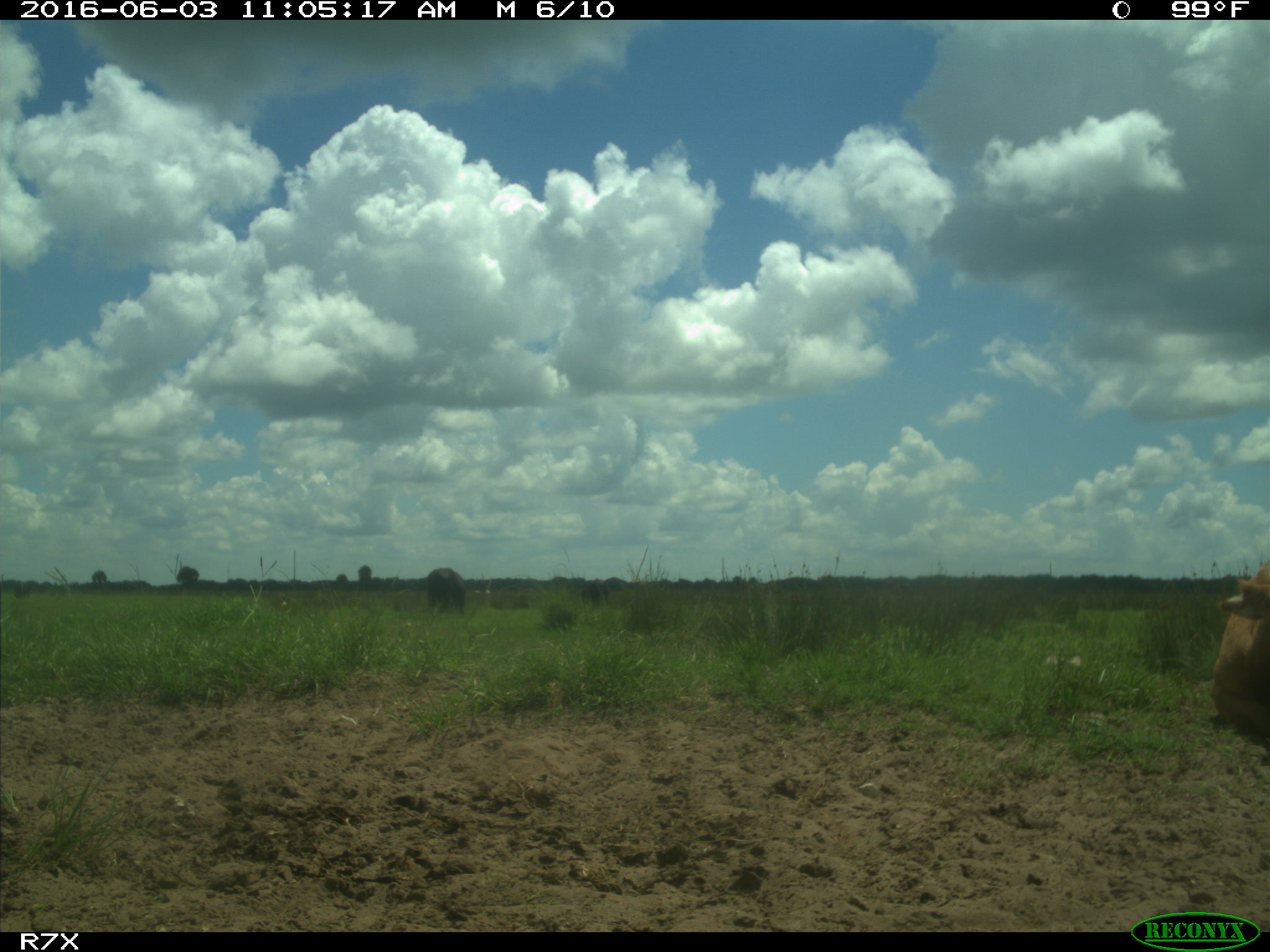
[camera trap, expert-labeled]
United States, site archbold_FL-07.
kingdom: Animalia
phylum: Chordata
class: Mammalia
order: Artiodactyla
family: Bovidae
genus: Bos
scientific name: Bos taurus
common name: domestic cow